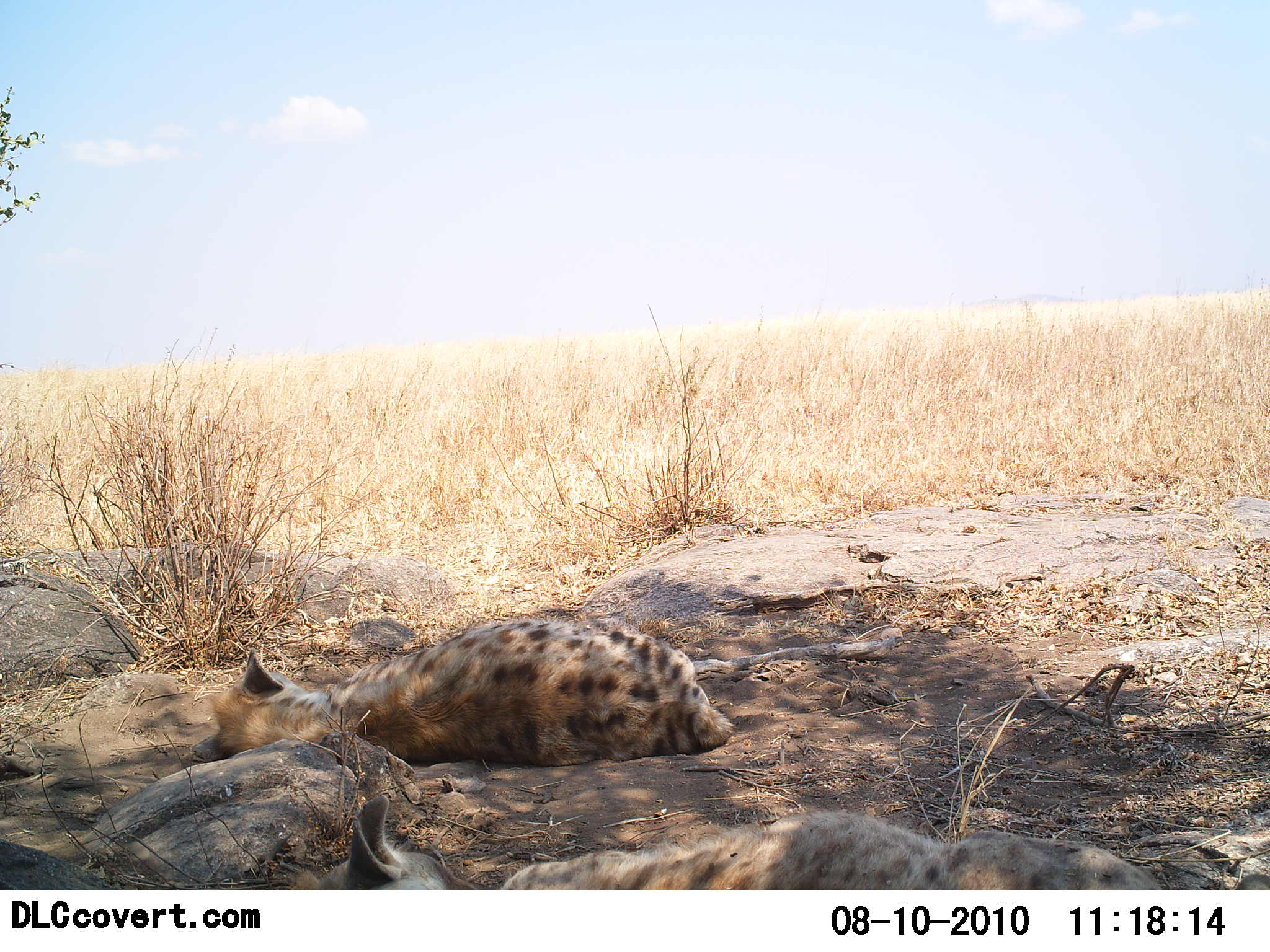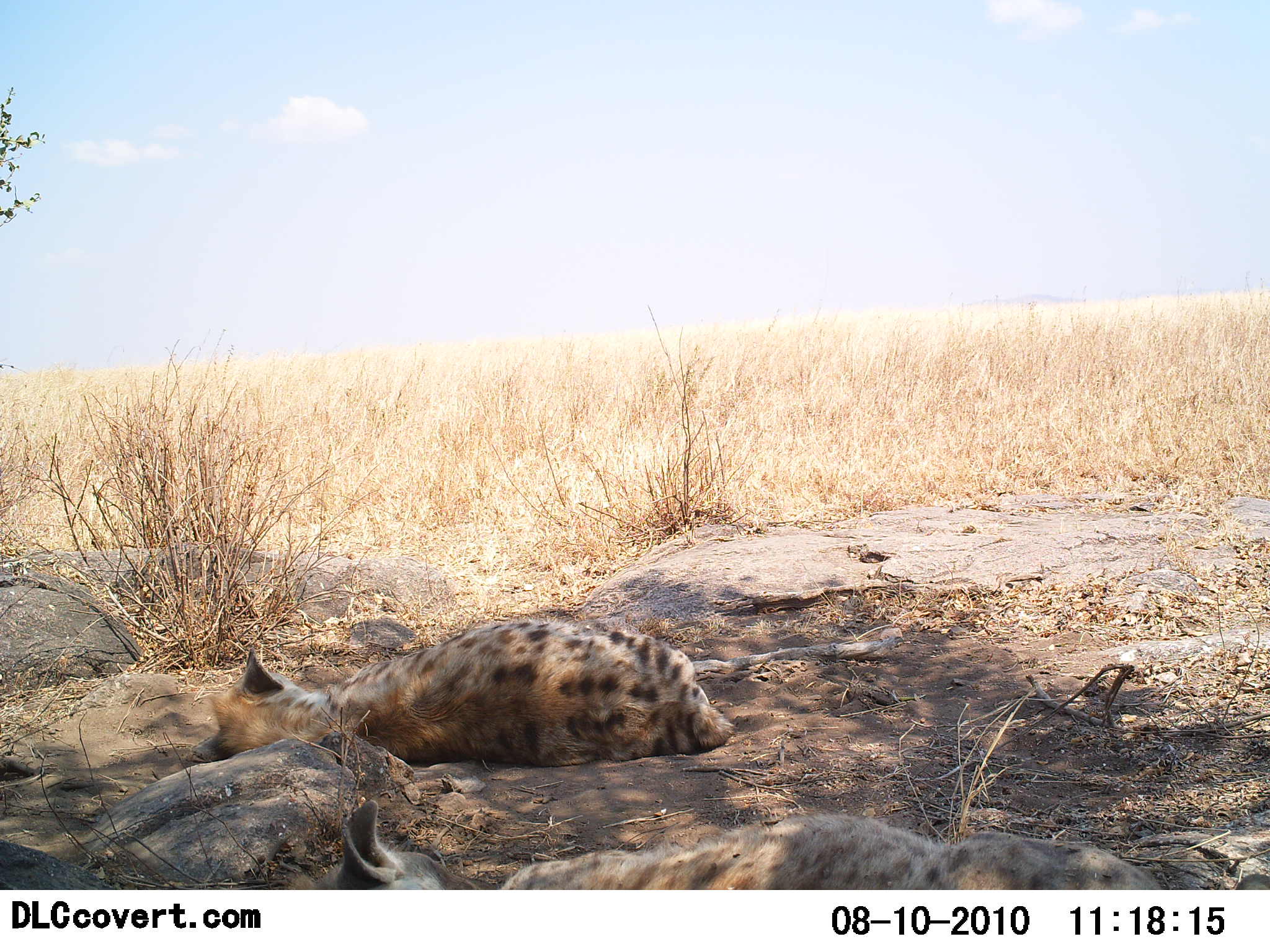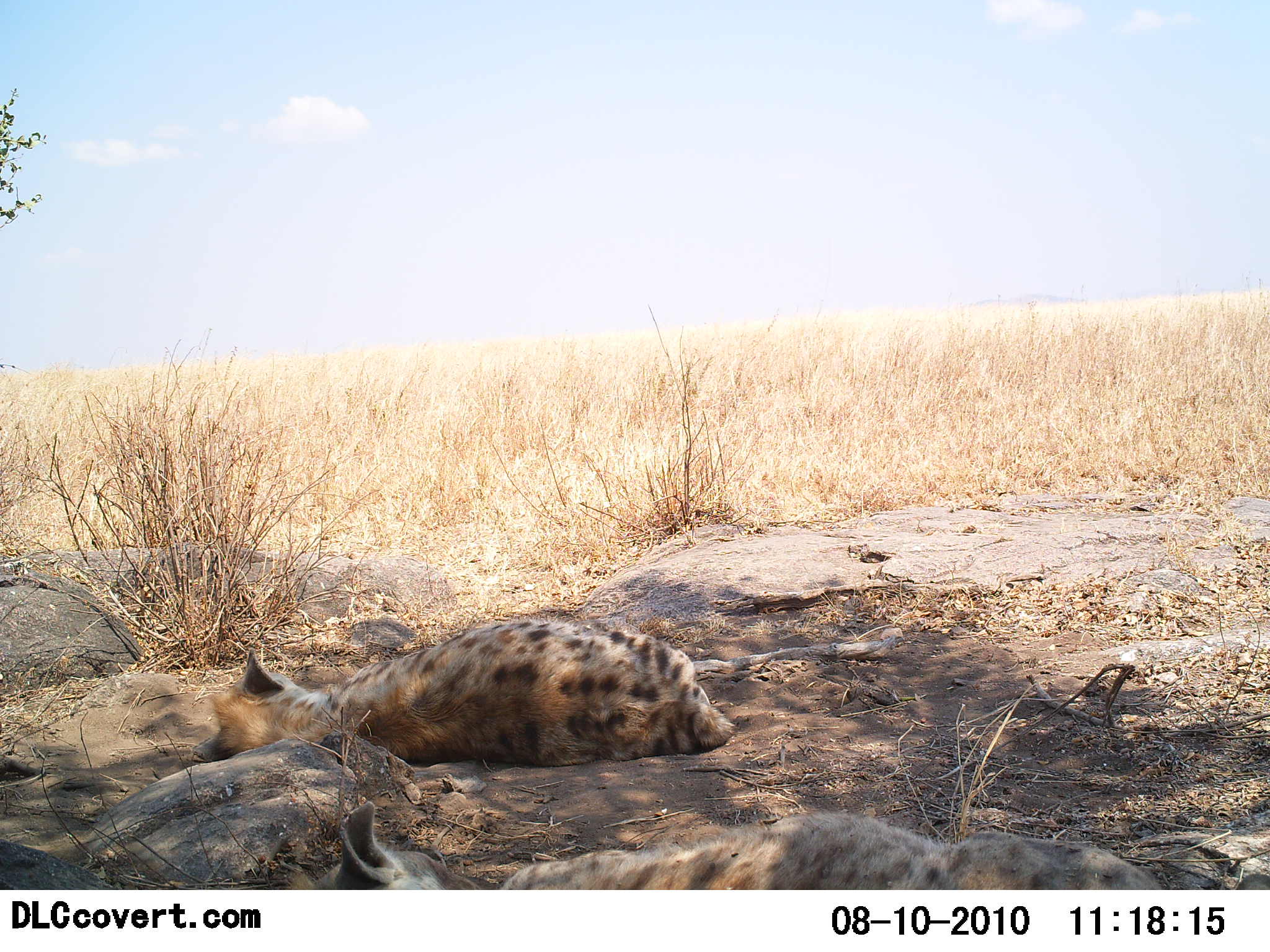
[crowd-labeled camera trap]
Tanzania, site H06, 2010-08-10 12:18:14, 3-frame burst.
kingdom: Animalia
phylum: Chordata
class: Mammalia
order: Carnivora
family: Hyaenidae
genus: Crocuta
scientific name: Crocuta crocuta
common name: spotted hyena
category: hyenaspotted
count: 2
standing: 0%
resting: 100%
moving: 0%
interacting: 0%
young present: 8%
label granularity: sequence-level